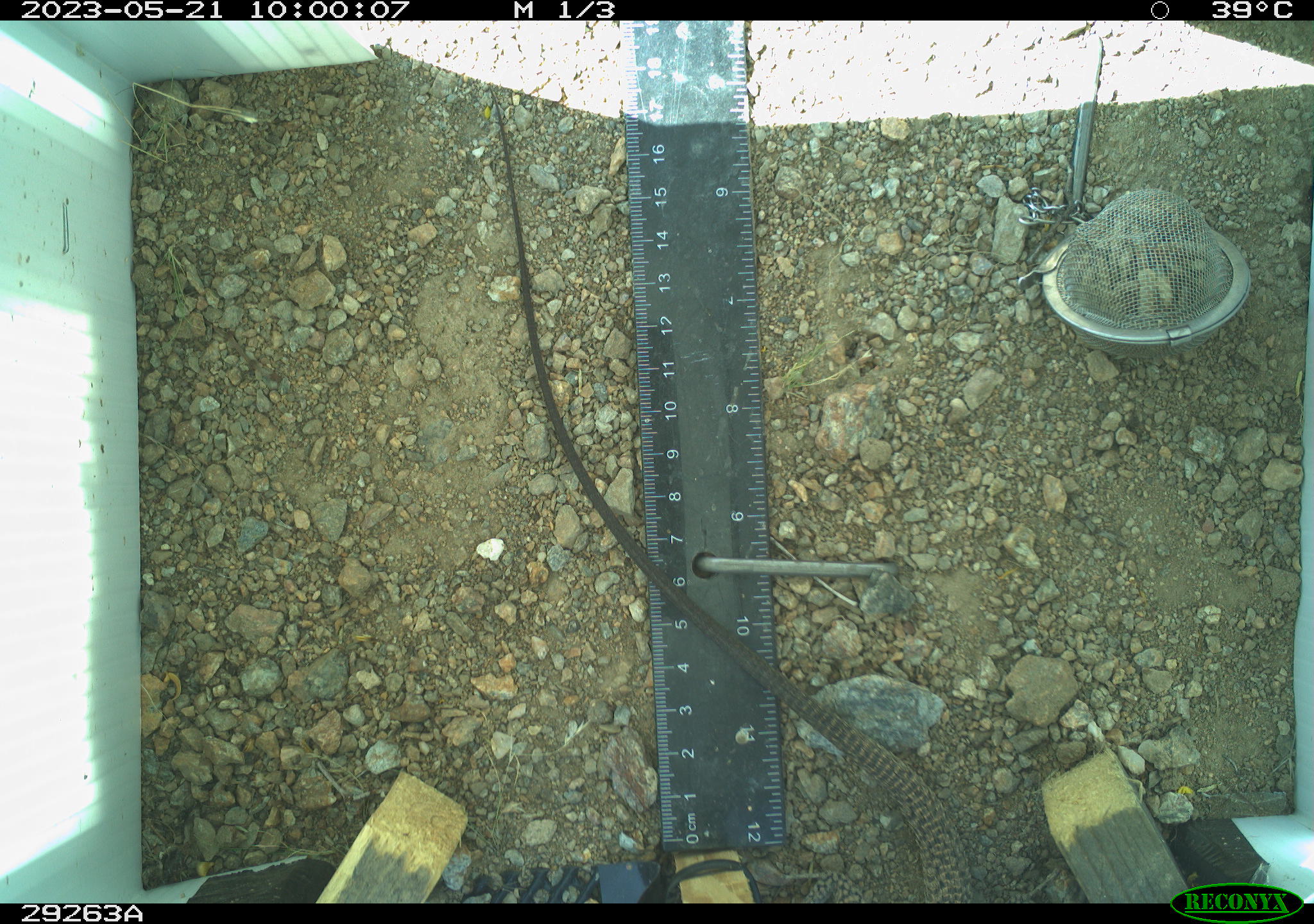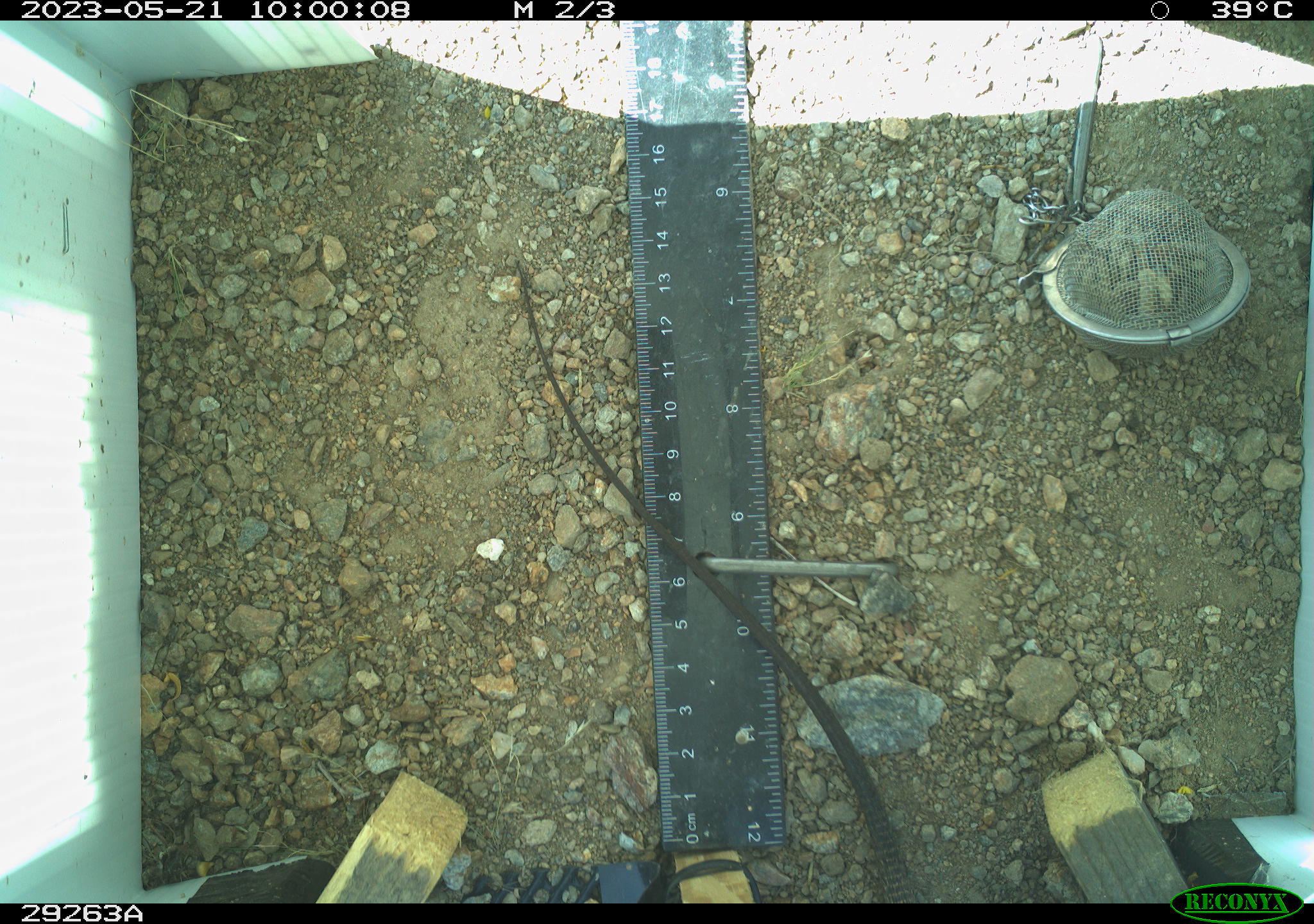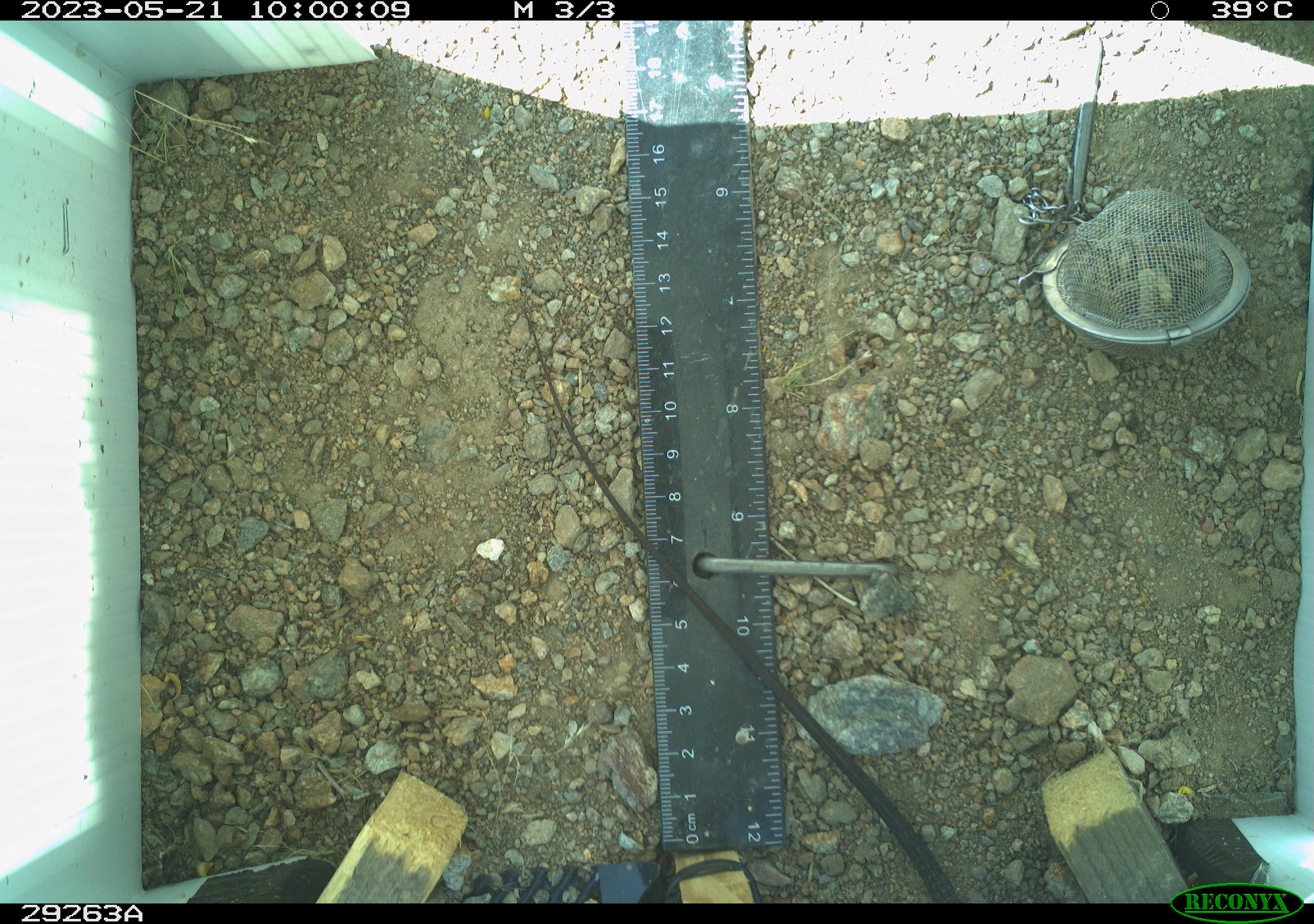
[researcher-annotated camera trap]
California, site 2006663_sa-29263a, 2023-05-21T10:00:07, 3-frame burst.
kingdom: Animalia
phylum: Chordata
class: Reptilia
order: Squamata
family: Teiidae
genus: Aspidoscelis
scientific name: Aspidoscelis tigris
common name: western whiptail